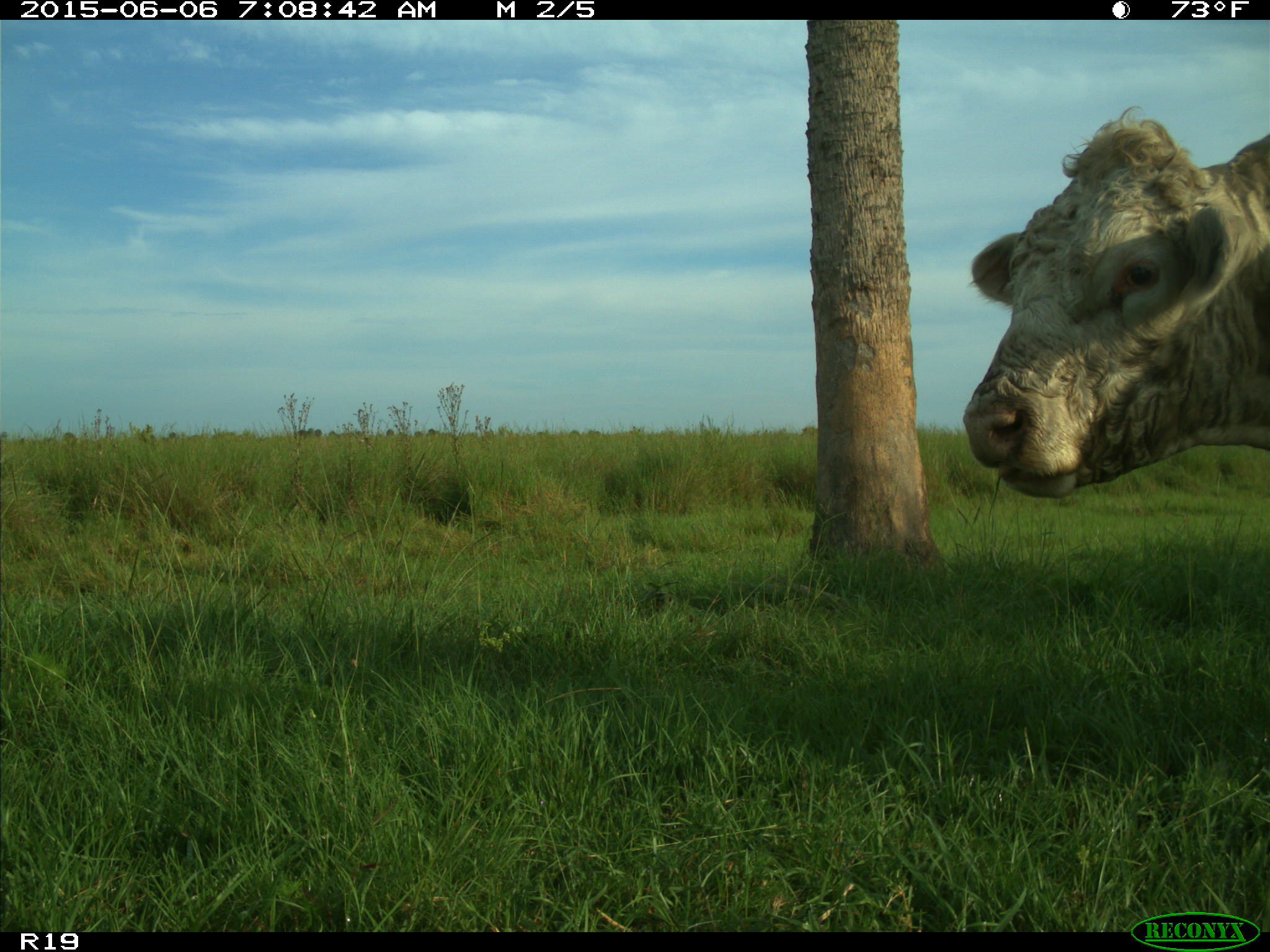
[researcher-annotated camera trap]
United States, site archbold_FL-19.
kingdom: Animalia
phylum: Chordata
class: Mammalia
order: Artiodactyla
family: Bovidae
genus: Bos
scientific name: Bos taurus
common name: domestic cow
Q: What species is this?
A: Bos taurus (domestic cow).